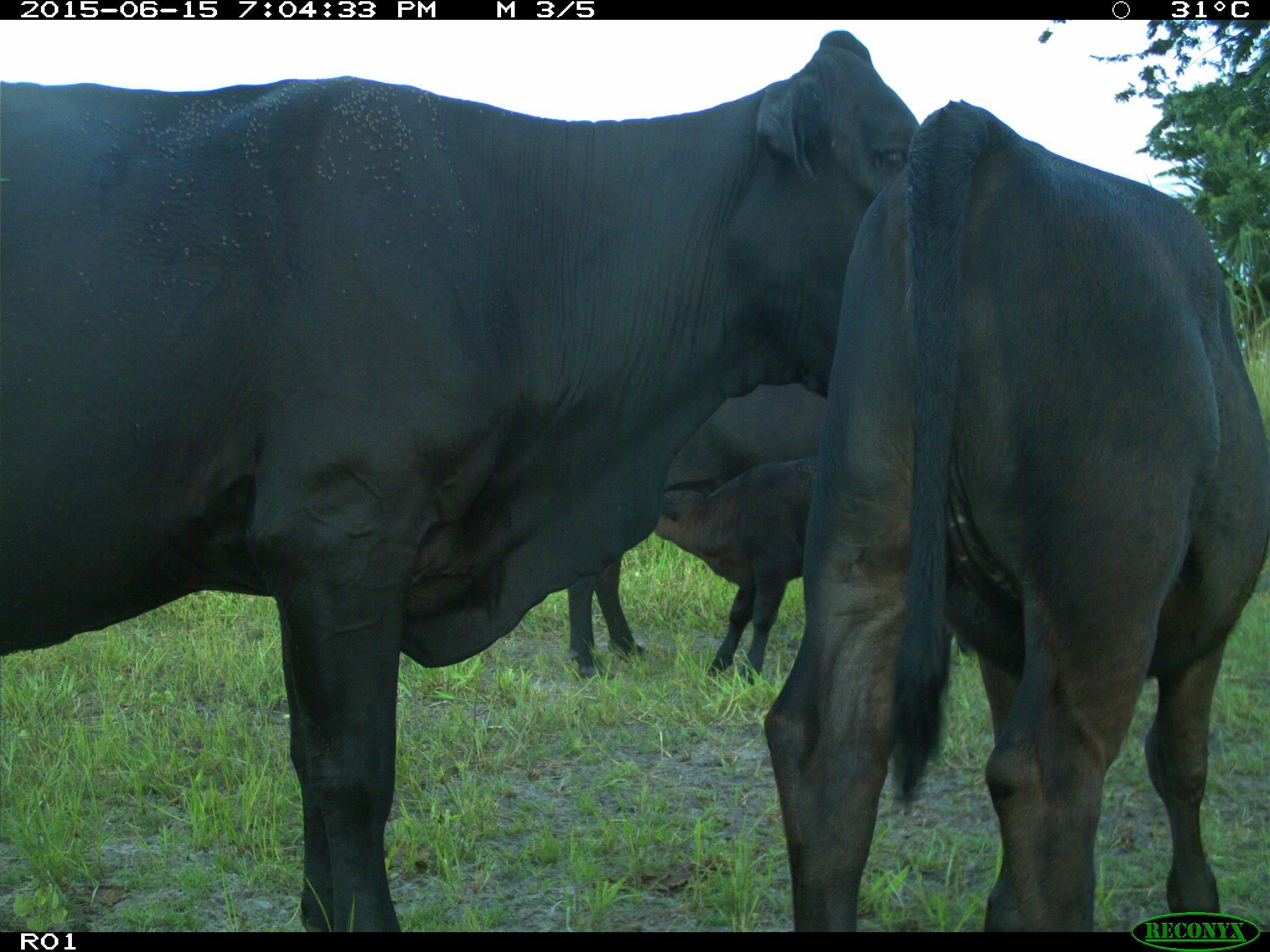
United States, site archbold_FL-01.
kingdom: Animalia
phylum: Chordata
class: Mammalia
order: Artiodactyla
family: Bovidae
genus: Bos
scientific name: Bos taurus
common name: domestic cow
Bos taurus (domestic cow).